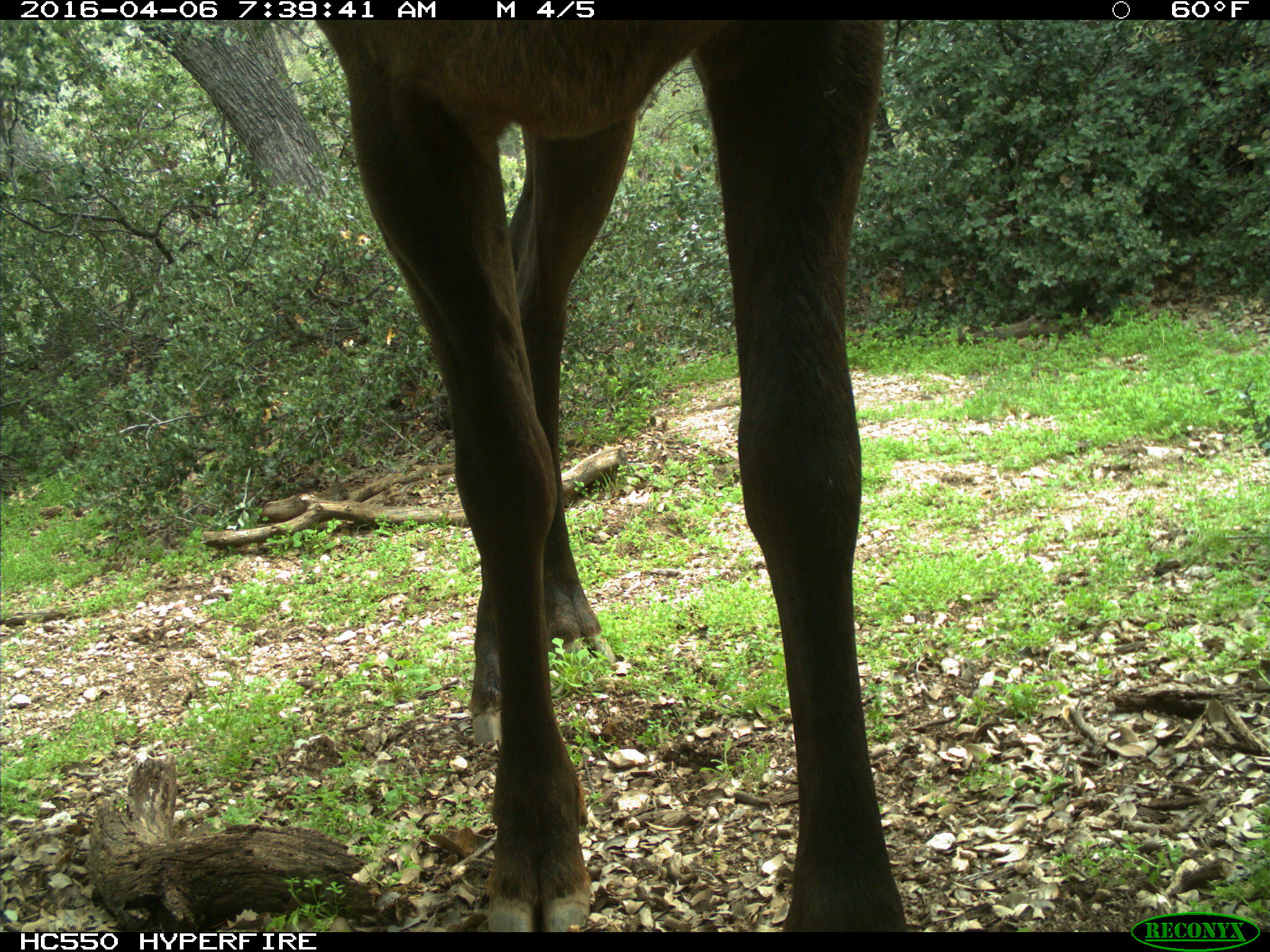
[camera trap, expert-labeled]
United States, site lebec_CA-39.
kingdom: Animalia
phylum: Chordata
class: Mammalia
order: Artiodactyla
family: Cervidae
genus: Cervus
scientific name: Cervus canadensis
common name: elk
Cervus canadensis (elk).